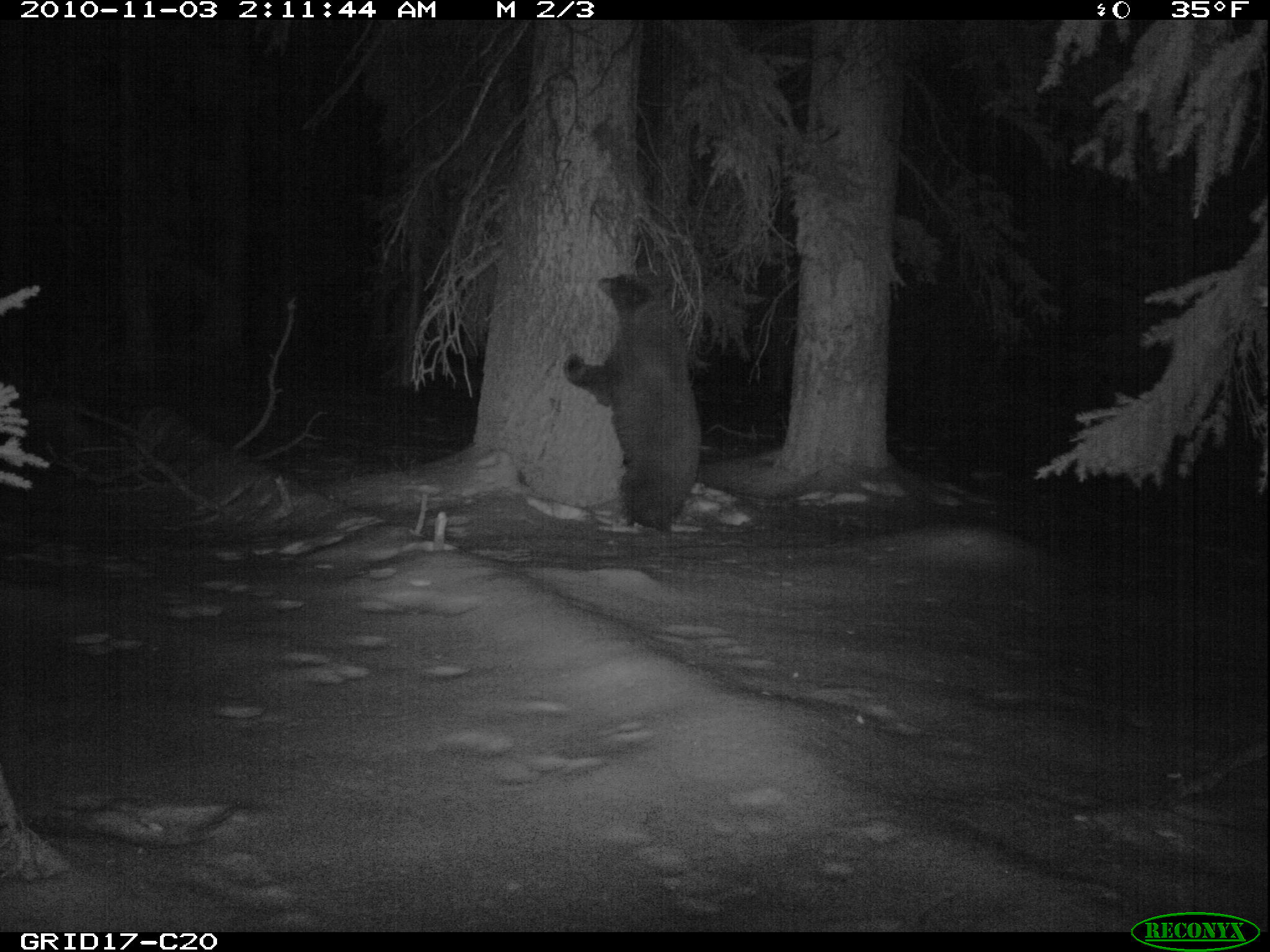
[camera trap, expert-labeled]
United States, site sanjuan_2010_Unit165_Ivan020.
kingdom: Animalia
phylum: Chordata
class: Mammalia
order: Carnivora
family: Ursidae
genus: Ursus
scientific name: Ursus americanus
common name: american black bear